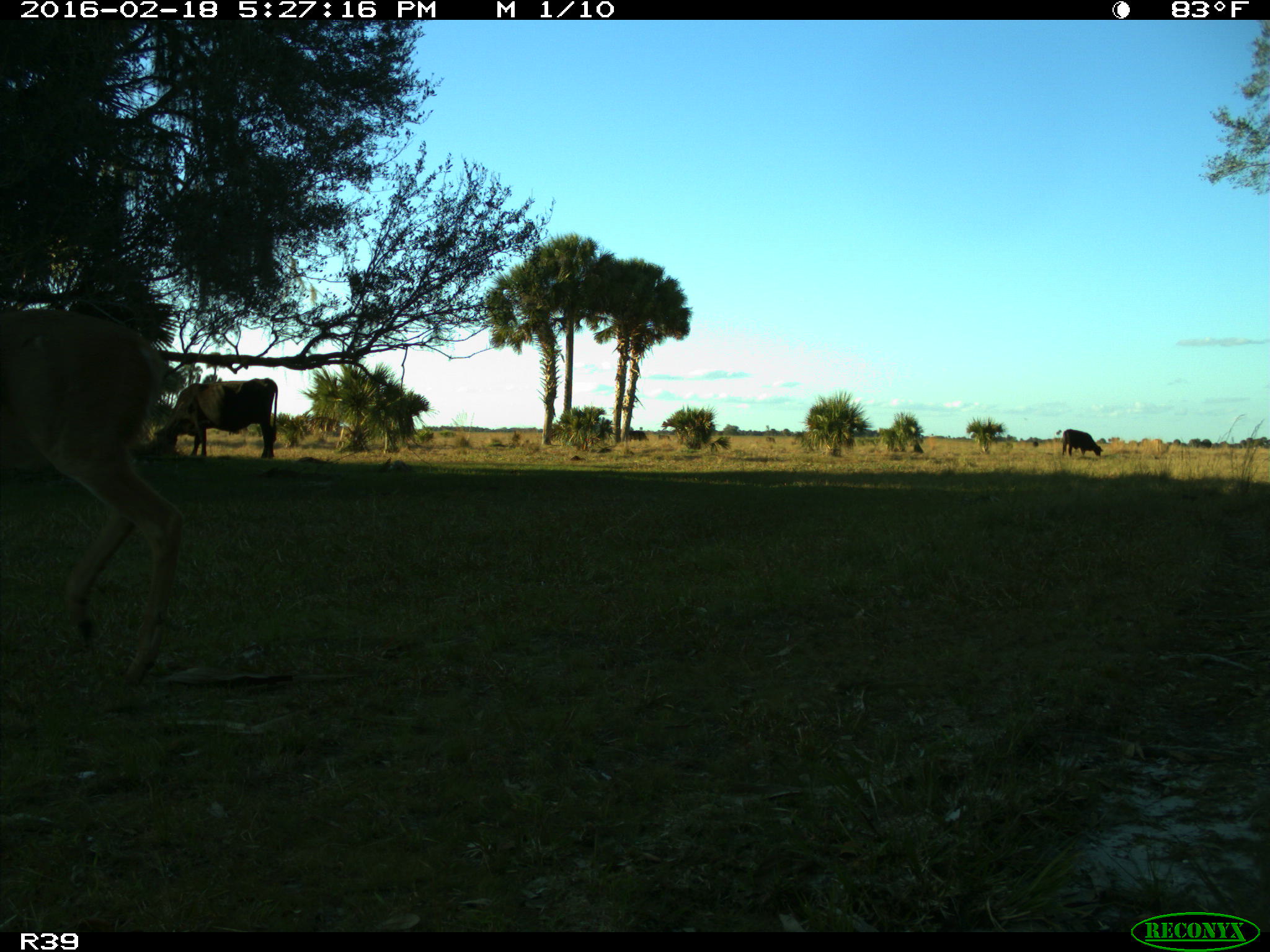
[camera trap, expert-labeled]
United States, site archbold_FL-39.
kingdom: Animalia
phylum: Chordata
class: Mammalia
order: Artiodactyla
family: Bovidae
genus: Bos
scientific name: Bos taurus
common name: domestic cow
Bos taurus (domestic cow).